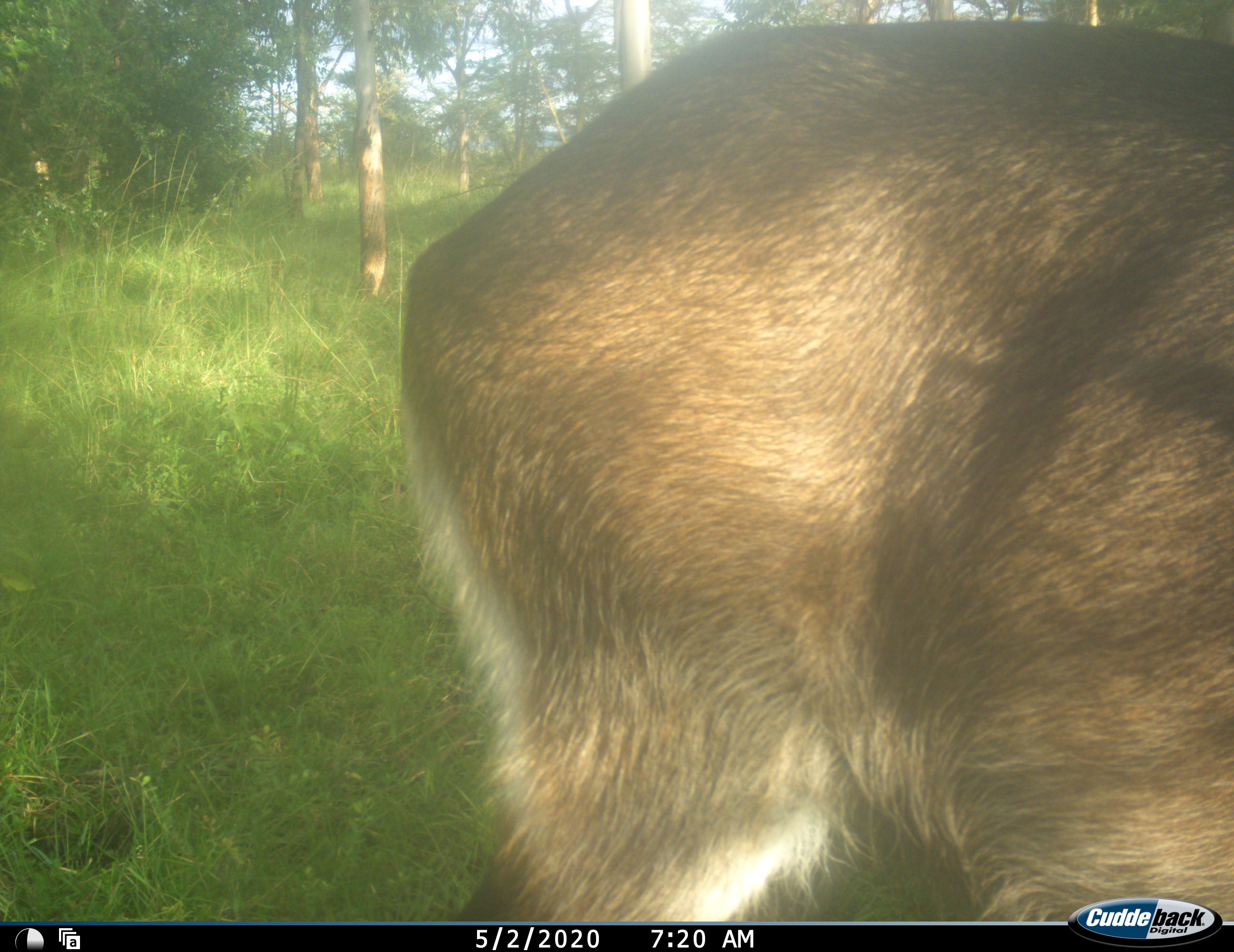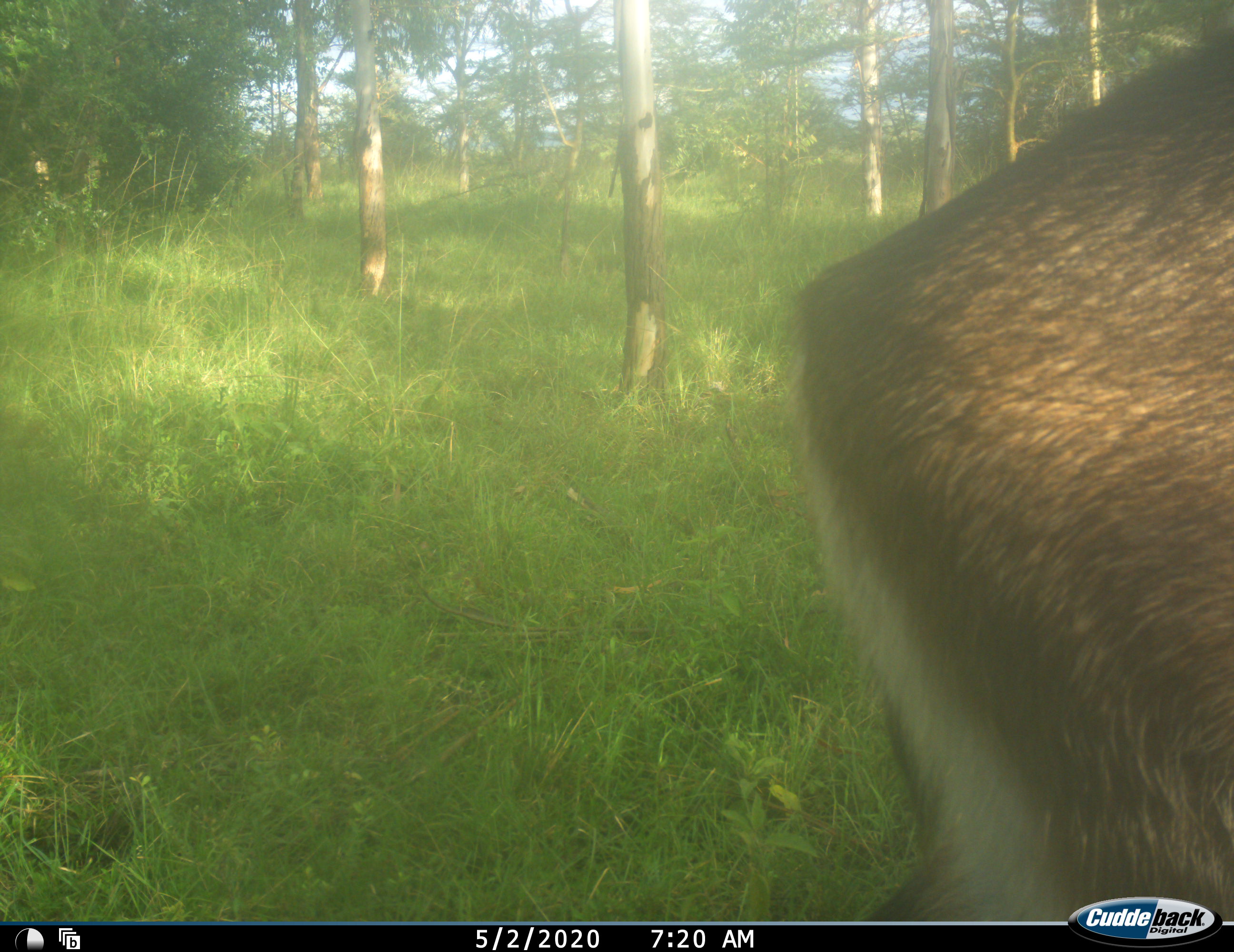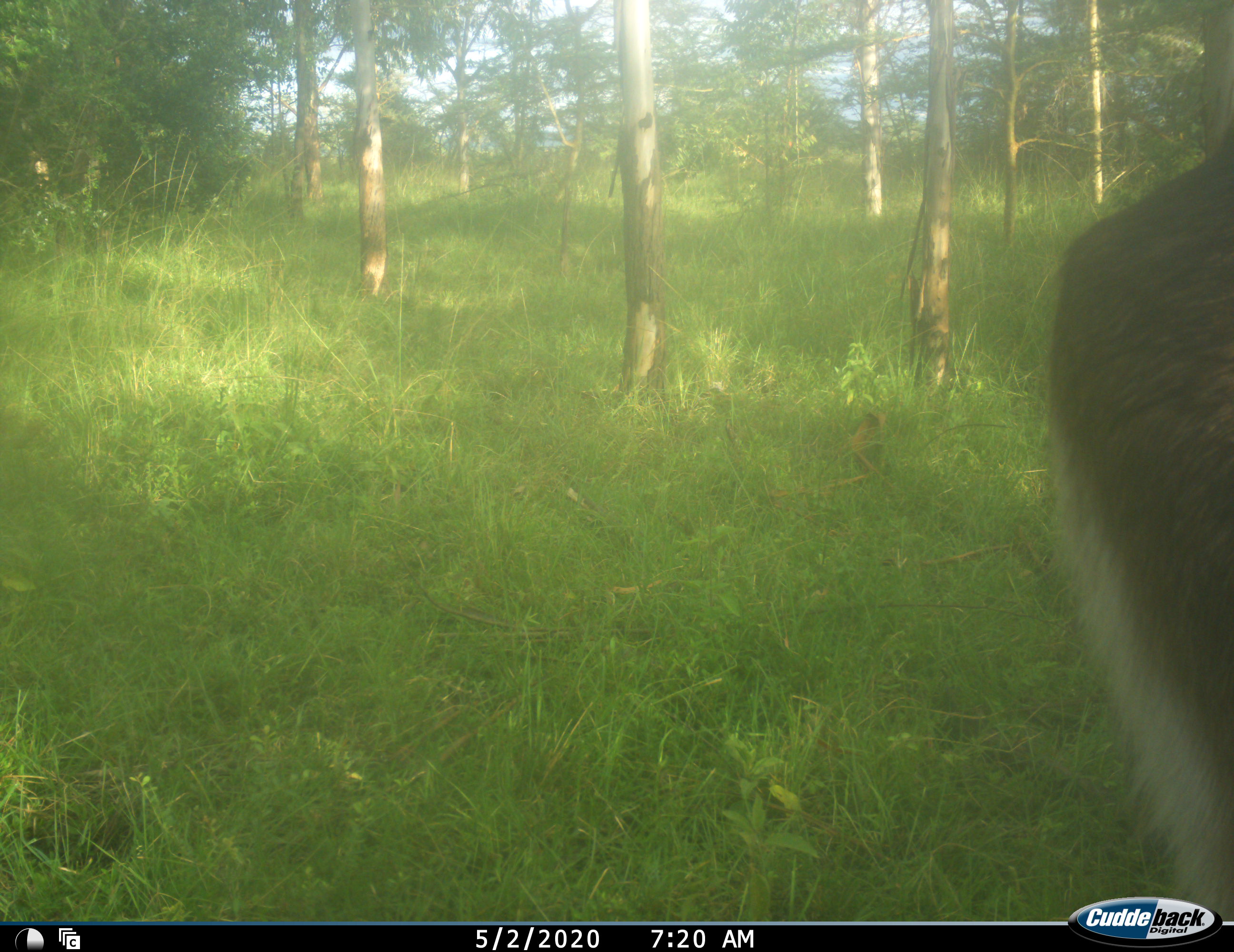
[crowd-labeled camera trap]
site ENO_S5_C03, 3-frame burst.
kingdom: Animalia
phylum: Chordata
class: Mammalia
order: Artiodactyla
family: Bovidae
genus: Kobus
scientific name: Kobus ellipsiprymnus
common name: waterbuck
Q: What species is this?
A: Waterbuck (Kobus ellipsiprymnus).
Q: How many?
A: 1.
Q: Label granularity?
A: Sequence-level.